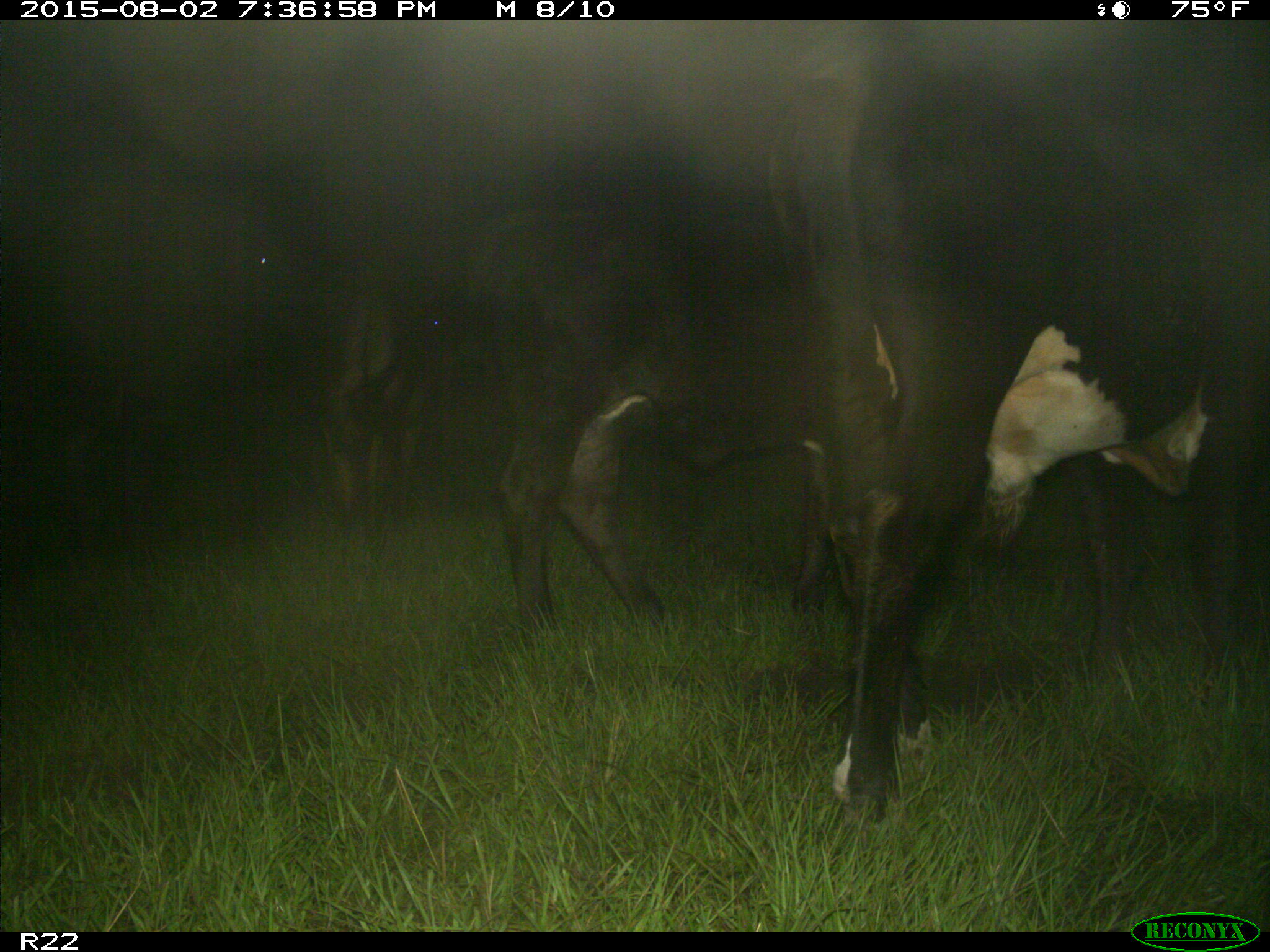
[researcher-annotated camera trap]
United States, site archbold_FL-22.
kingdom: Animalia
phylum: Chordata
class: Mammalia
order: Artiodactyla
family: Bovidae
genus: Bos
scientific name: Bos taurus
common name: domestic cow